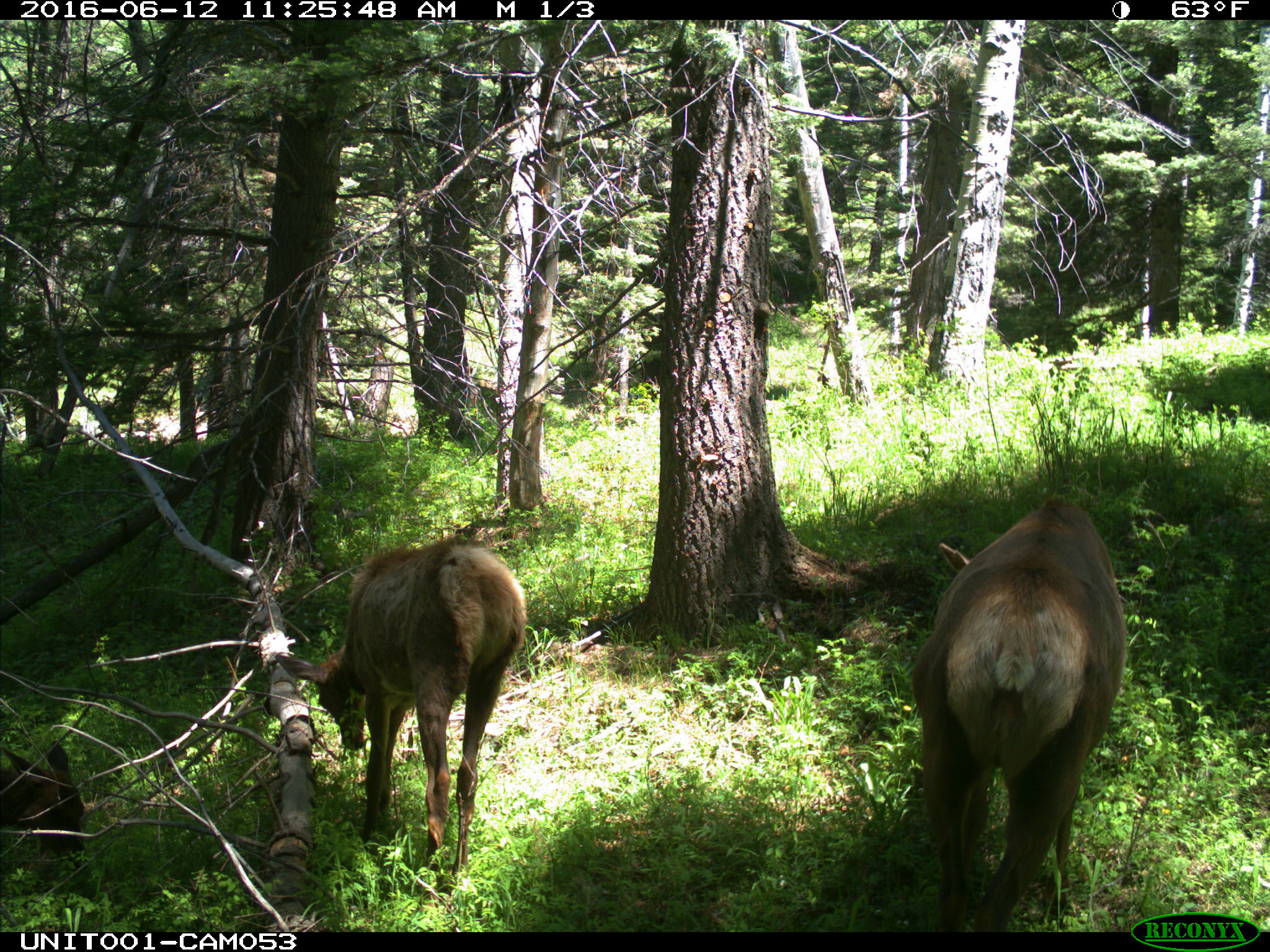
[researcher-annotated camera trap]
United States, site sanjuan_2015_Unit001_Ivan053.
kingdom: Animalia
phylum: Chordata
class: Mammalia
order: Artiodactyla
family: Cervidae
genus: Cervus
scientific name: Cervus elaphus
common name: red deer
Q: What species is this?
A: Cervus elaphus (red deer).